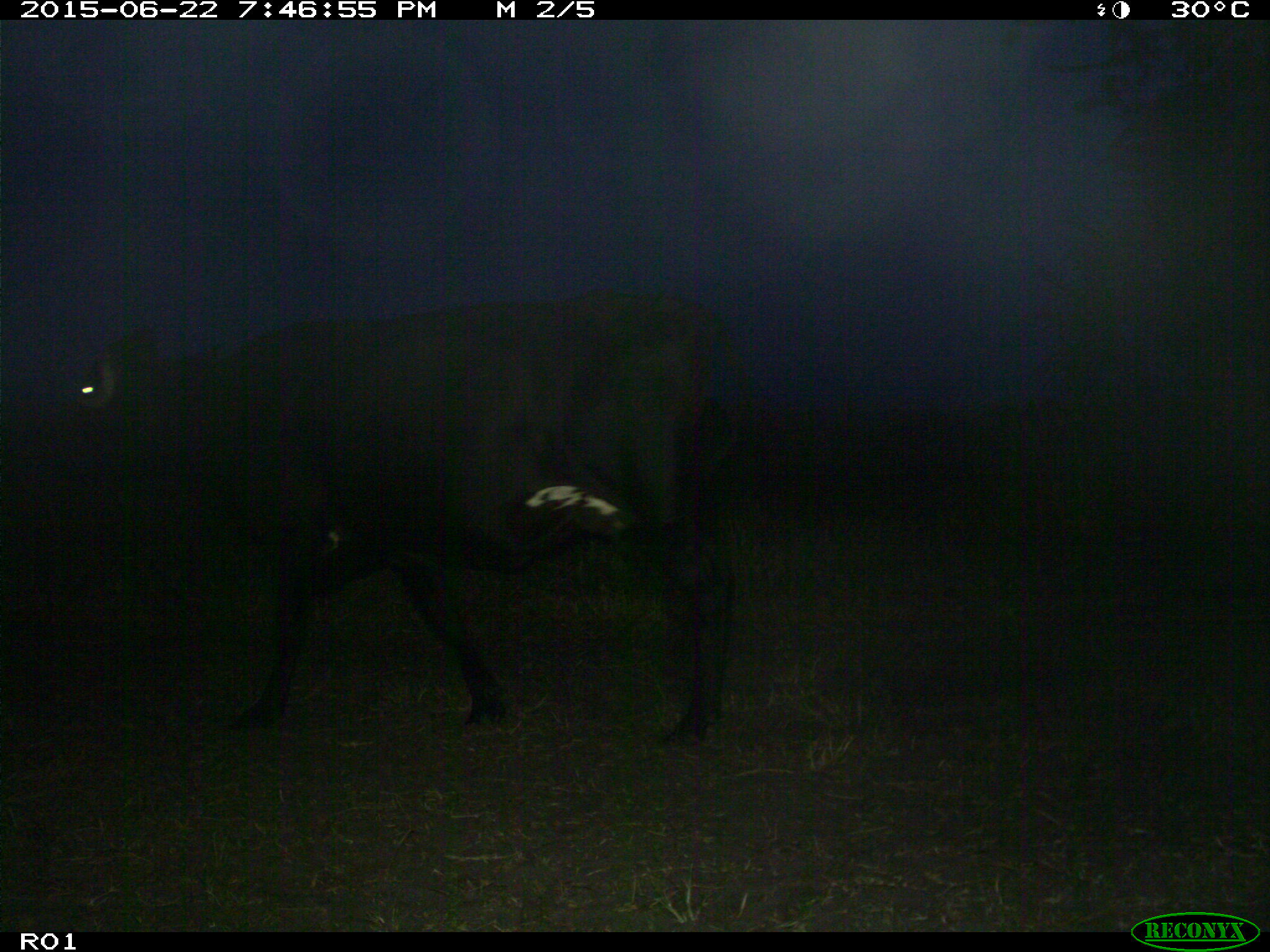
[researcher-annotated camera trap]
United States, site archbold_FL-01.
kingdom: Animalia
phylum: Chordata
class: Mammalia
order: Artiodactyla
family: Bovidae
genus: Bos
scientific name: Bos taurus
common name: domestic cow